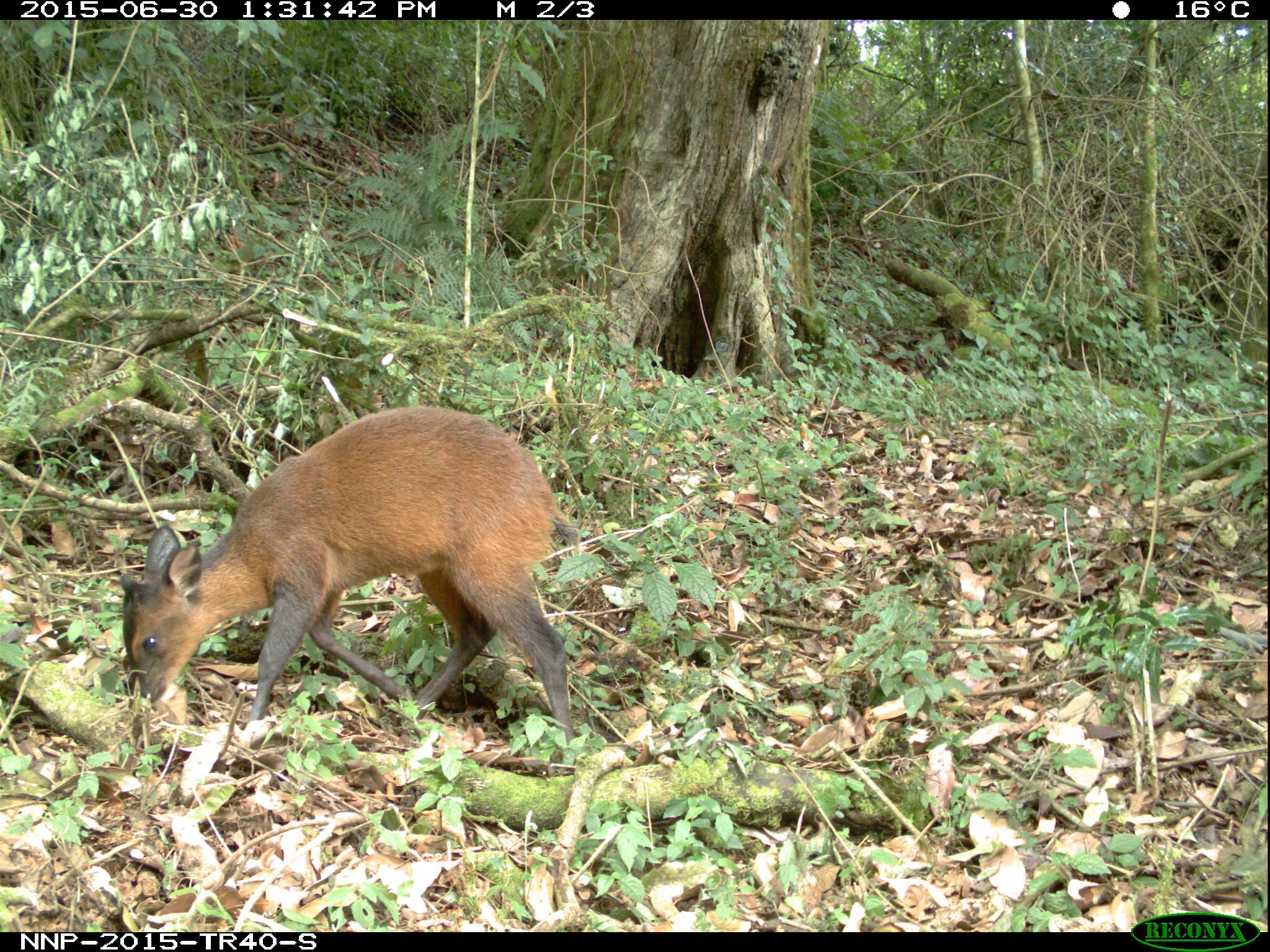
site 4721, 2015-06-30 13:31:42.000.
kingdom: Animalia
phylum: Chordata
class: Mammalia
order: Artiodactyla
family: Bovidae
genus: Cephalophus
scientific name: Cephalophus nigrifrons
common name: black-fronted duiker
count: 1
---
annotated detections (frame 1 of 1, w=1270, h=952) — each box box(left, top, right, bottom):
cephalophus nigrifrons: box(119, 400, 578, 744)